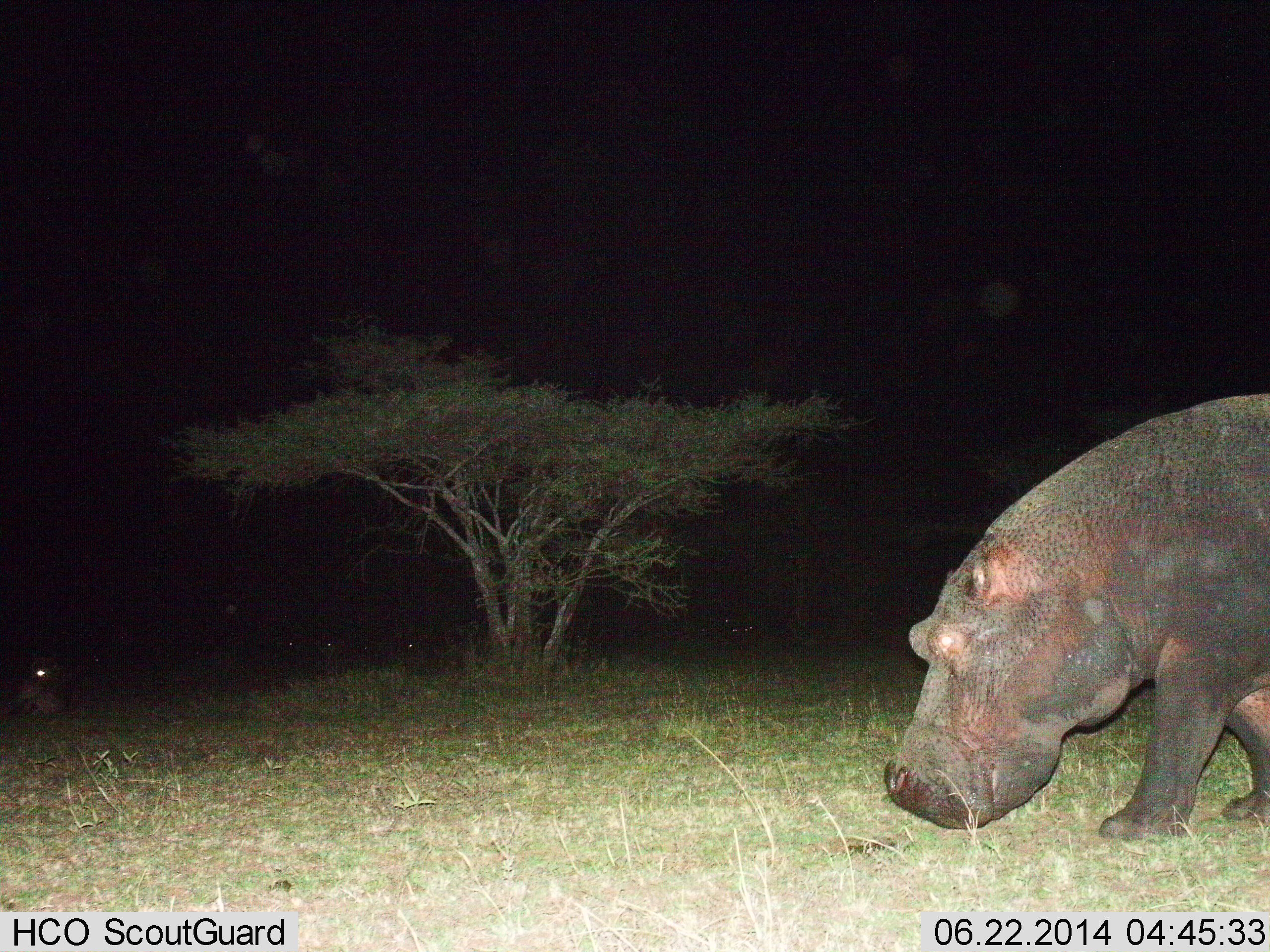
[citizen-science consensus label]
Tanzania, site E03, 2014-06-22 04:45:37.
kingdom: Animalia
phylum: Chordata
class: Mammalia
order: Artiodactyla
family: Hippopotamidae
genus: Hippopotamus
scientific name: Hippopotamus amphibius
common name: hippopotamus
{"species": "hippopotamus (Hippopotamus amphibius)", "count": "1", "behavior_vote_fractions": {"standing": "36%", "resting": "0%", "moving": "55%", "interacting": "0%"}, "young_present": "0%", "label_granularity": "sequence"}